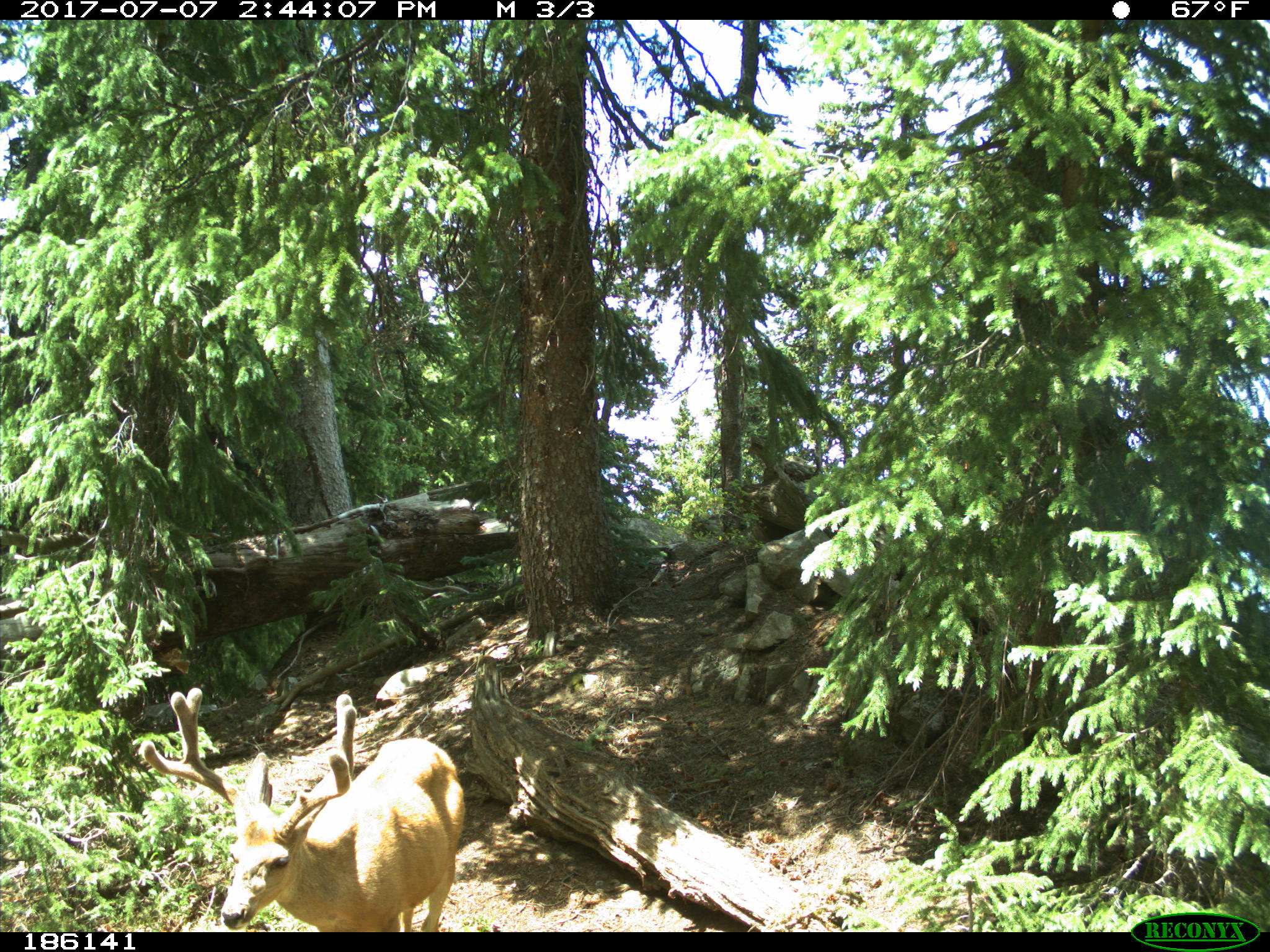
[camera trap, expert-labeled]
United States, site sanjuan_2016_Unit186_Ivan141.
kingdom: Animalia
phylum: Chordata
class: Mammalia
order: Artiodactyla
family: Cervidae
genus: Odocoileus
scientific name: Odocoileus hemionus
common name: mule deer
Odocoileus hemionus (mule deer).